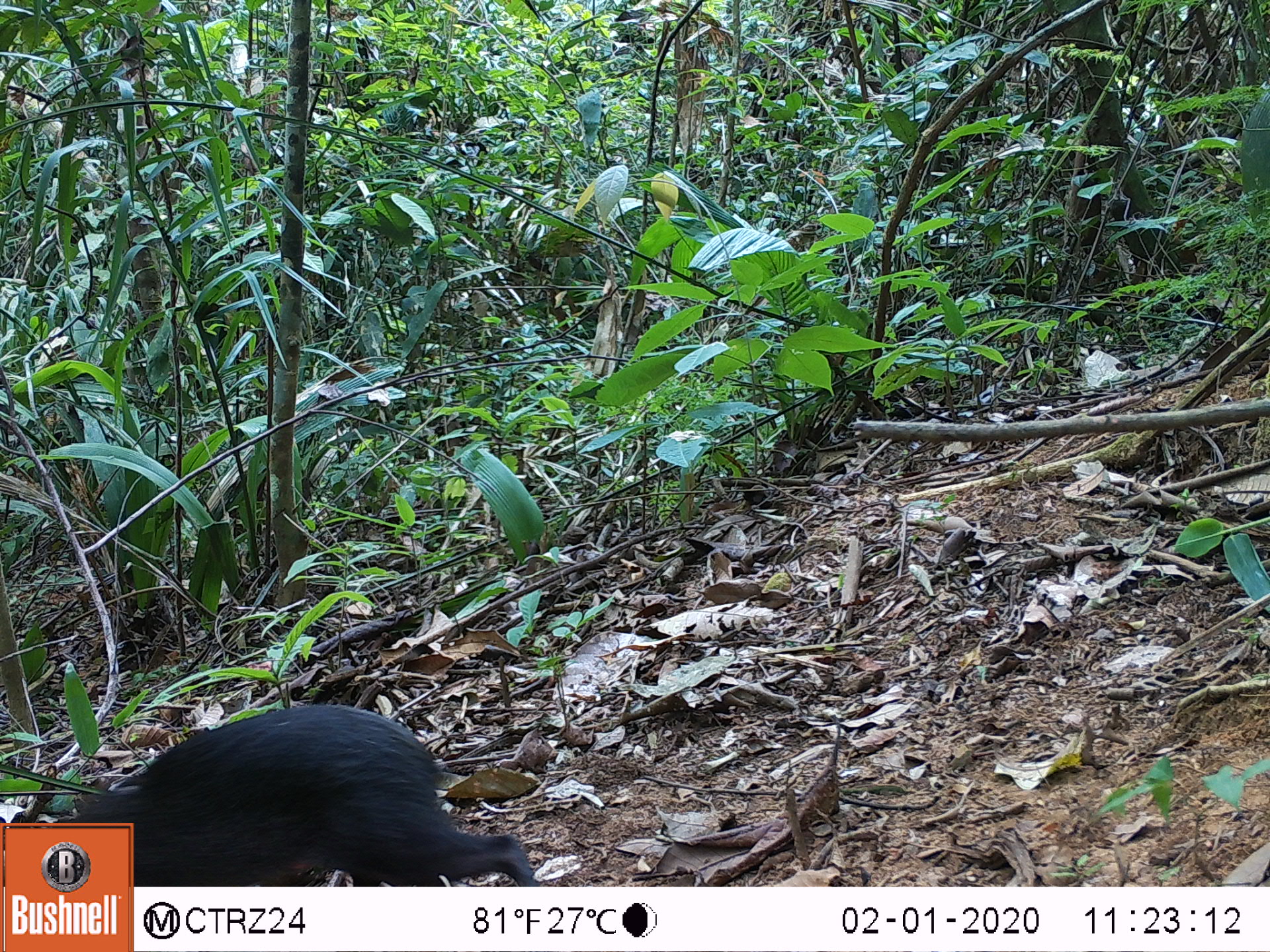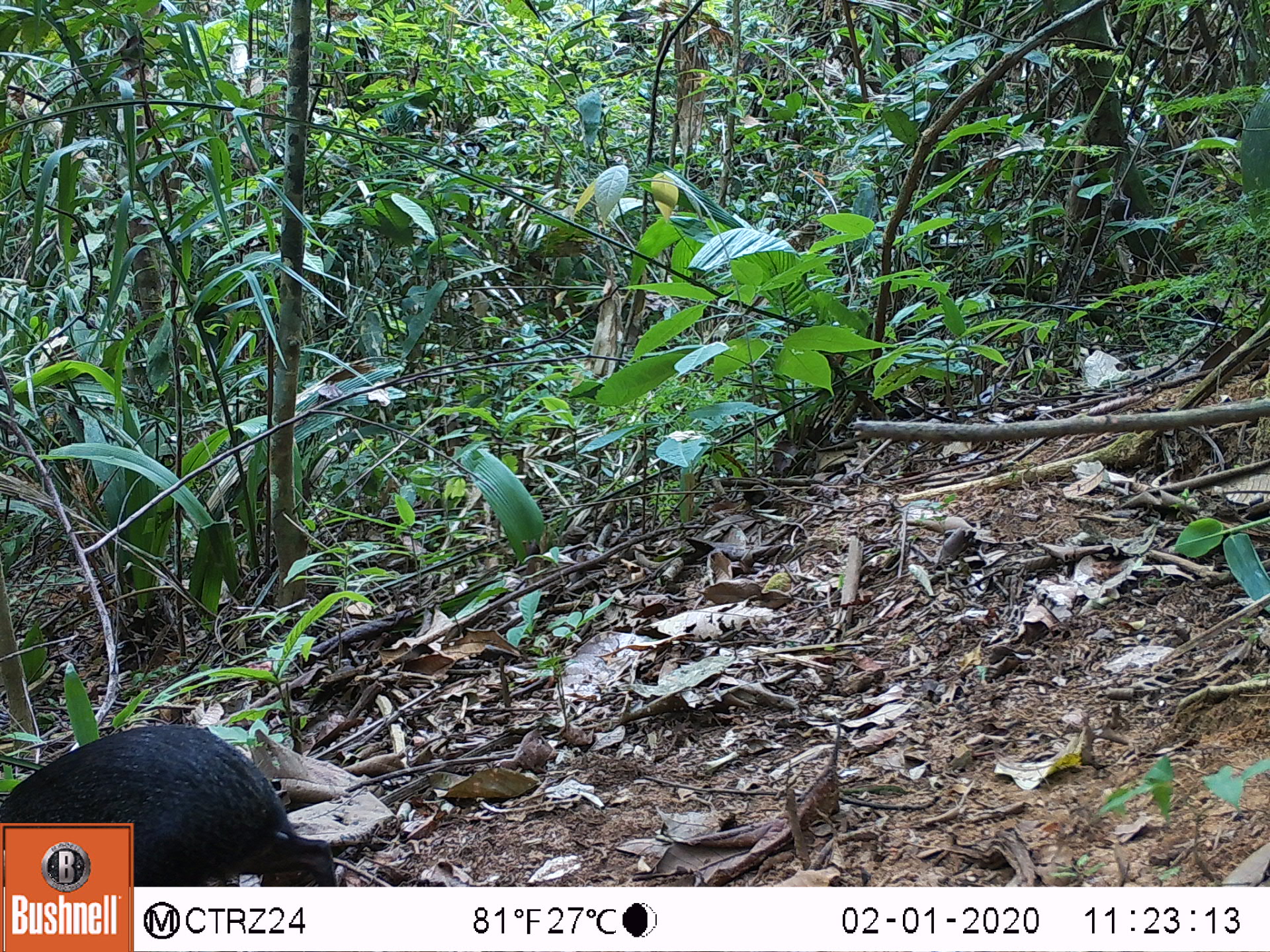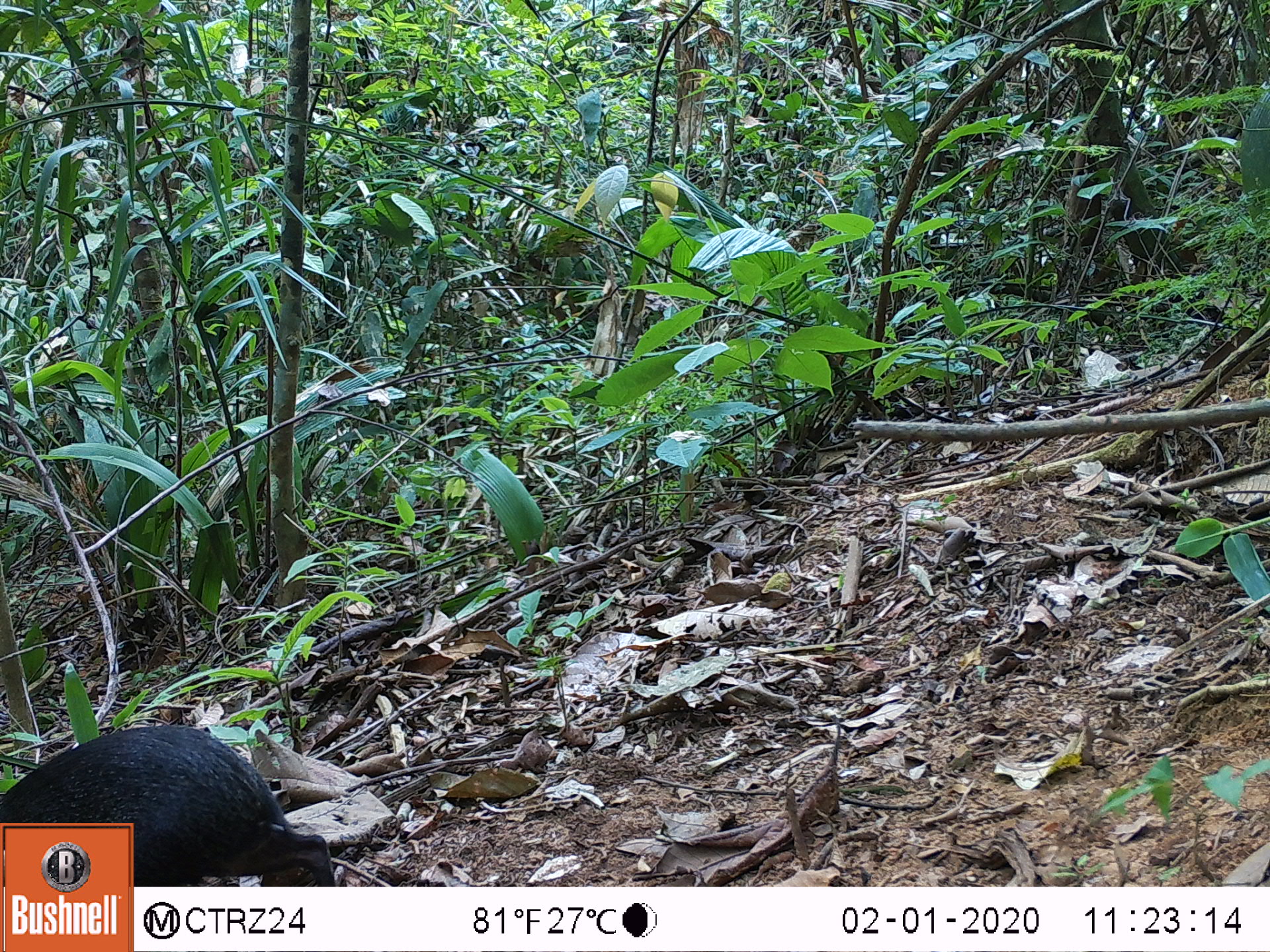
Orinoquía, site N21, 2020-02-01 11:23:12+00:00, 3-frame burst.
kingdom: Animalia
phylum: Chordata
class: Mammalia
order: Rodentia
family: Dasyproctidae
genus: Dasyprocta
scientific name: Dasyprocta fuliginosa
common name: black agouti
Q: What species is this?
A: Black agouti (Dasyprocta fuliginosa).